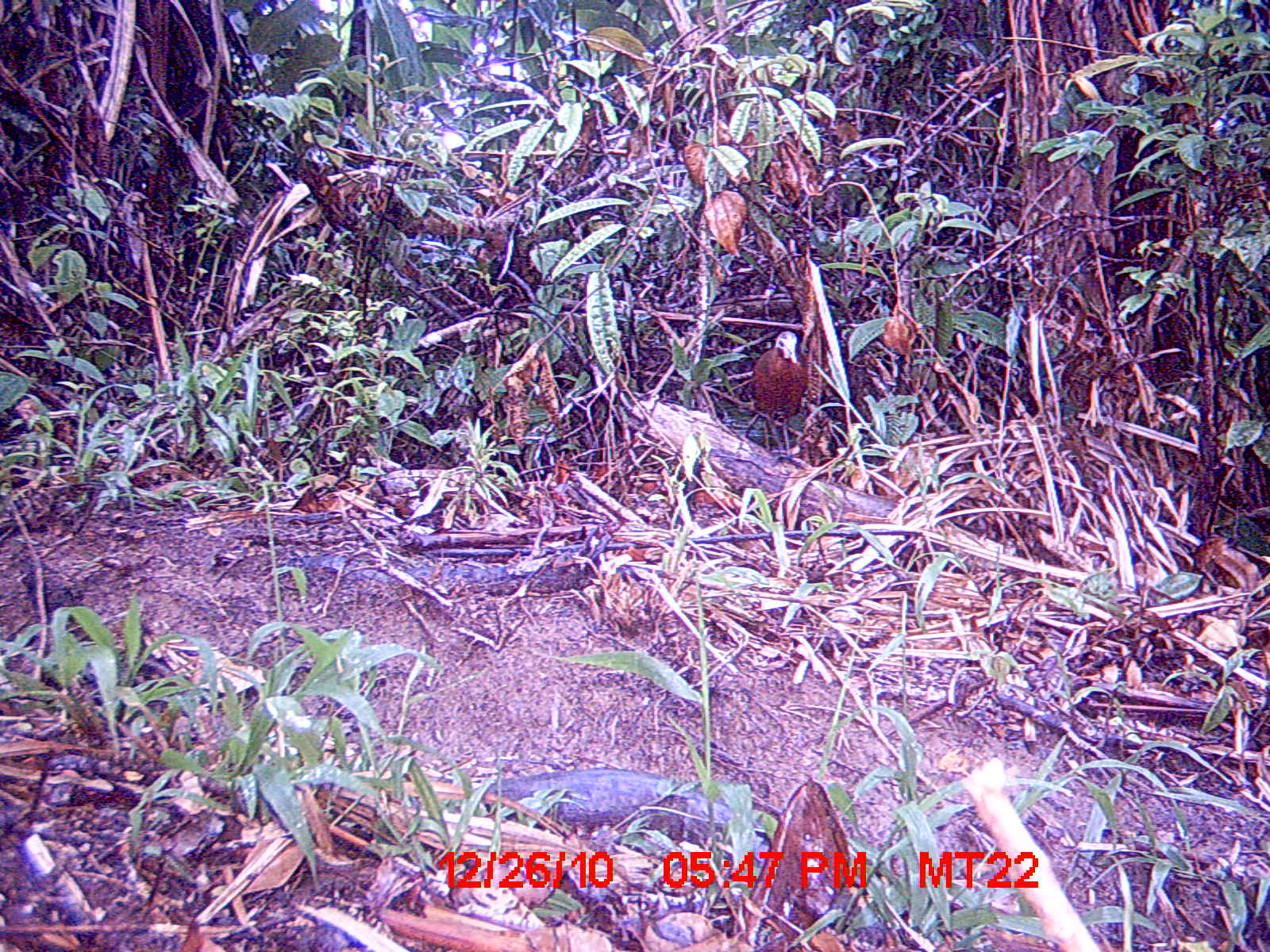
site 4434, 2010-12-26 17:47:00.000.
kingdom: Animalia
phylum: Chordata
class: Aves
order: Gruiformes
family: Sarothruridae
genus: Mentocrex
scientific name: Mentocrex kioloides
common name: madagascar wood rail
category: canirallus kioloides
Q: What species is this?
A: Canirallus kioloides (madagascar wood rail) (Mentocrex kioloides).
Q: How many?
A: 1.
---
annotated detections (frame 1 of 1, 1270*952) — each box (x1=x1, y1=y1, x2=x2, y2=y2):
canirallus kioloides: (x1=753, y1=329, x2=805, y2=456)